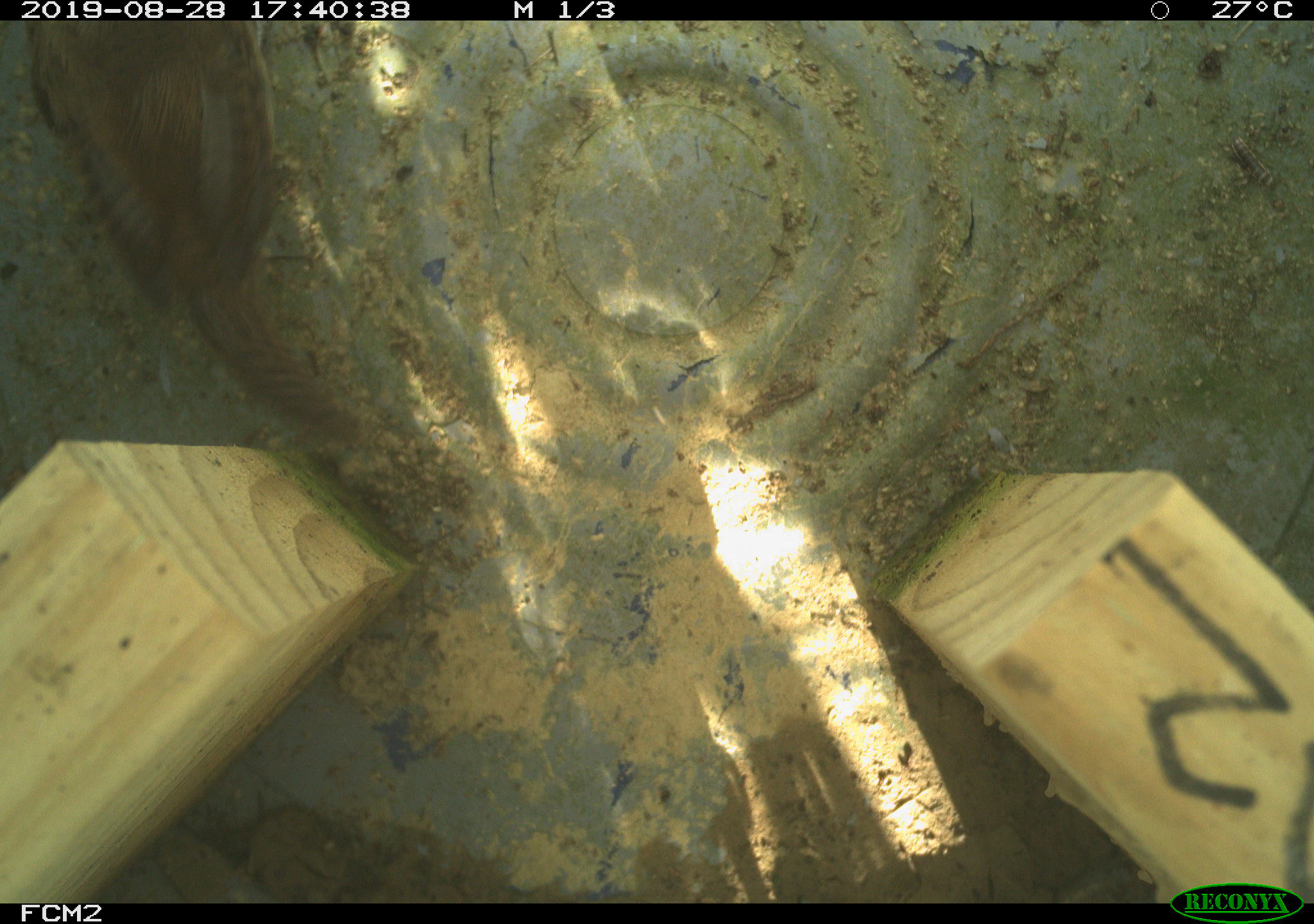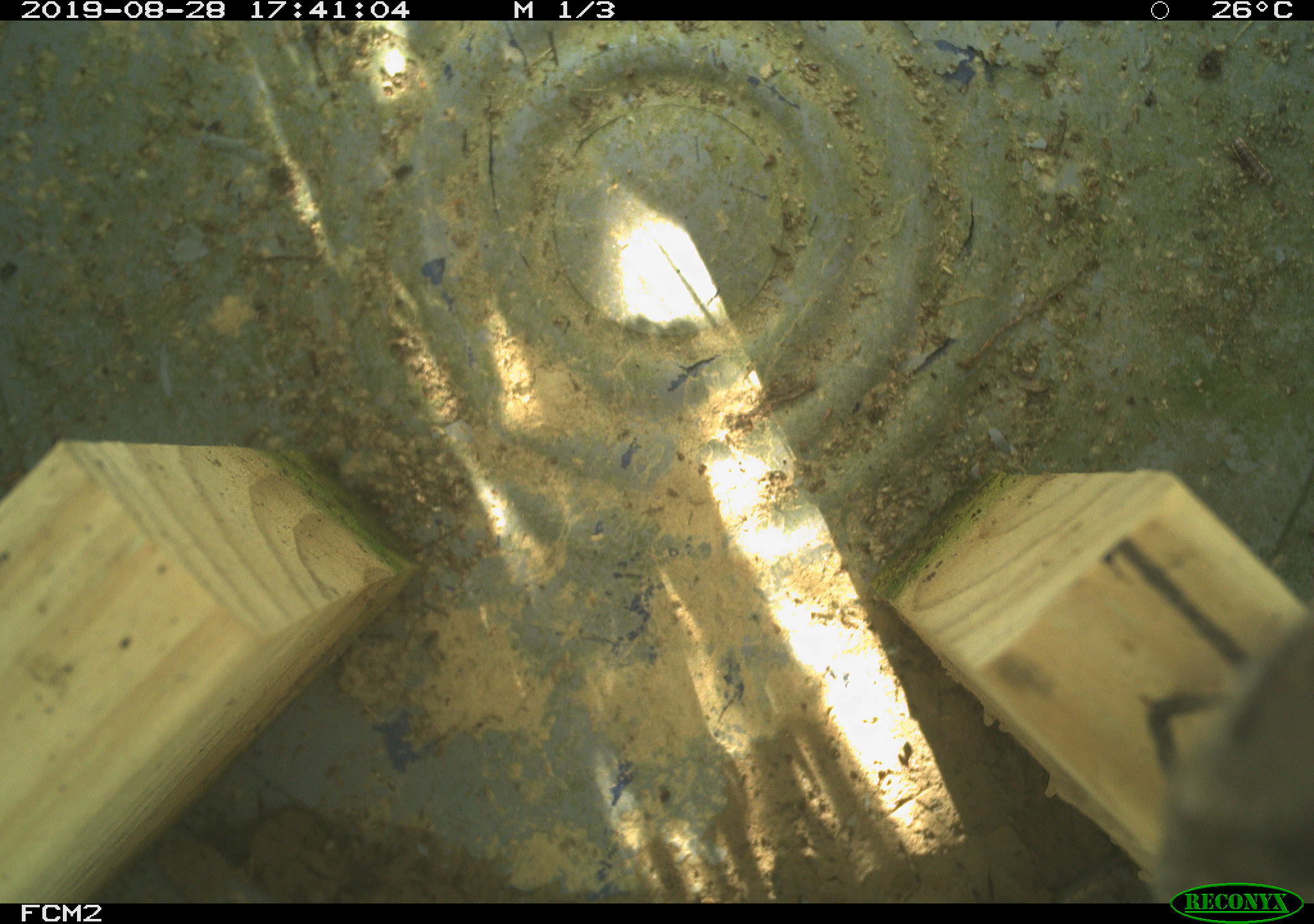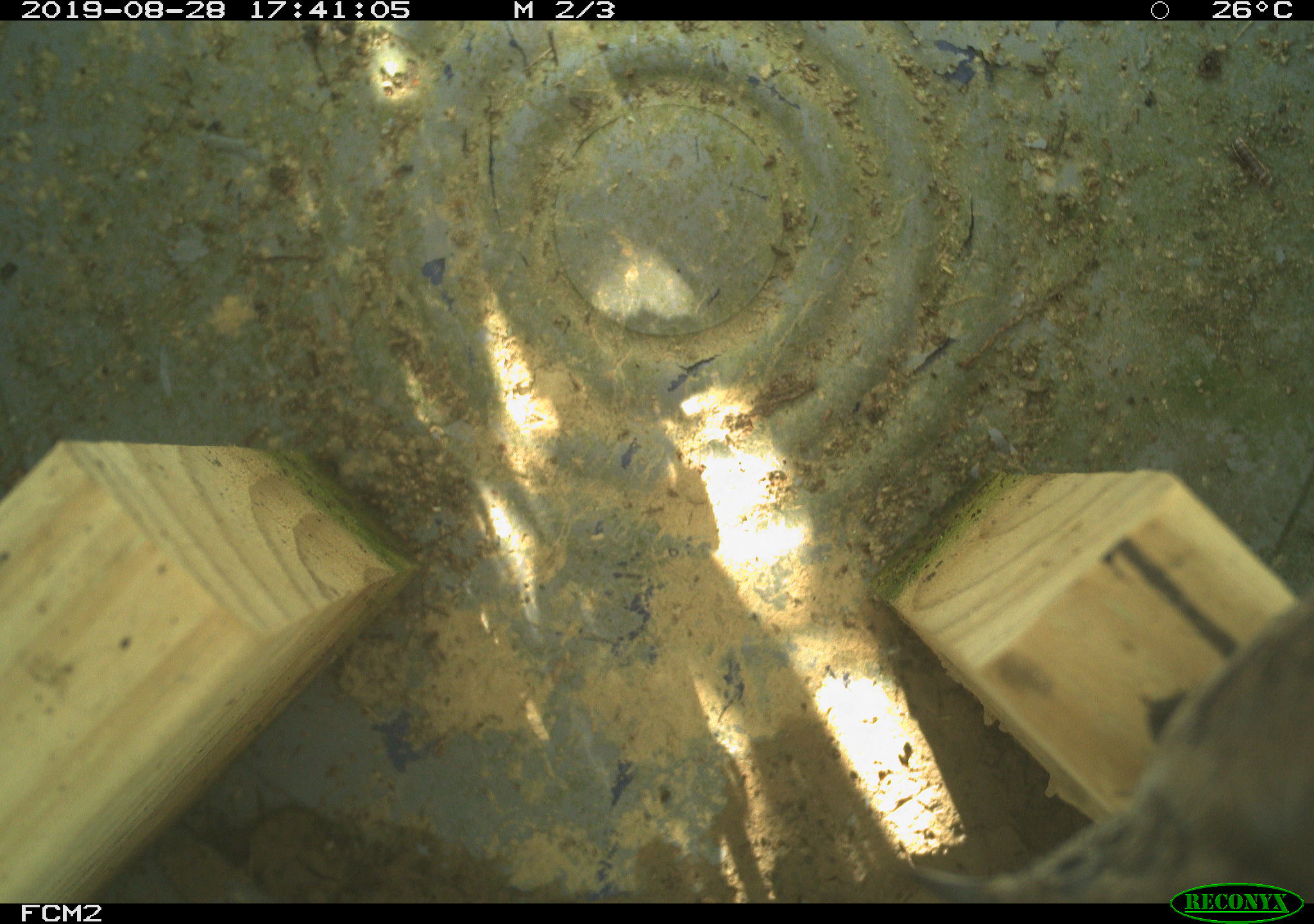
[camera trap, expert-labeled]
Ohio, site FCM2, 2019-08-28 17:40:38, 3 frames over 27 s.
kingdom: Animalia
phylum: Chordata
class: Aves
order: Passeriformes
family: Troglodytidae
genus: Troglodytes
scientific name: Troglodytes aedon aedon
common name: northern house wren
Northern house wren (Troglodytes aedon aedon).